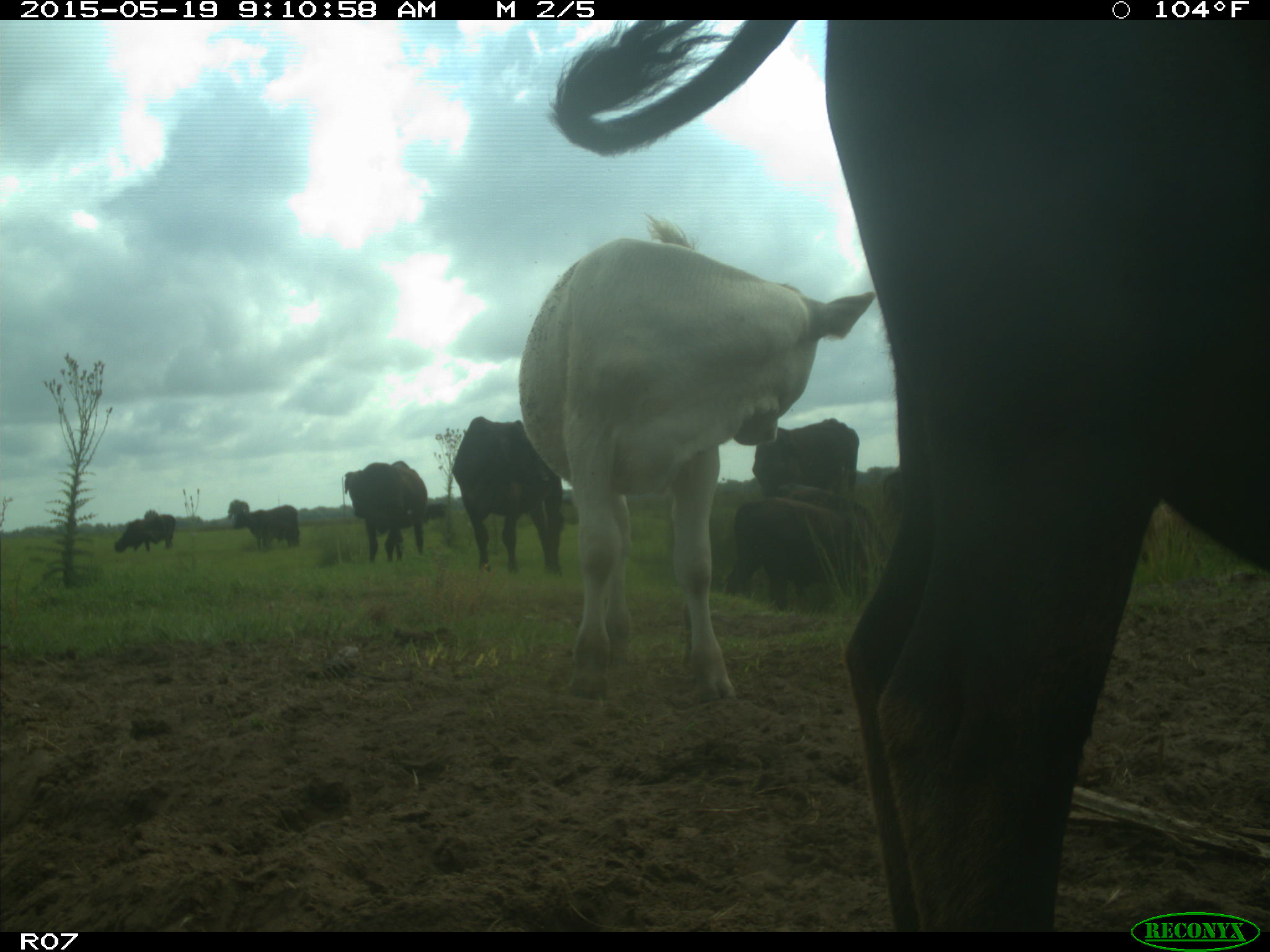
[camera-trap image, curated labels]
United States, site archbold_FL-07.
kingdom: Animalia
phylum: Chordata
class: Mammalia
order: Artiodactyla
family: Bovidae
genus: Bos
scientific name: Bos taurus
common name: domestic cow